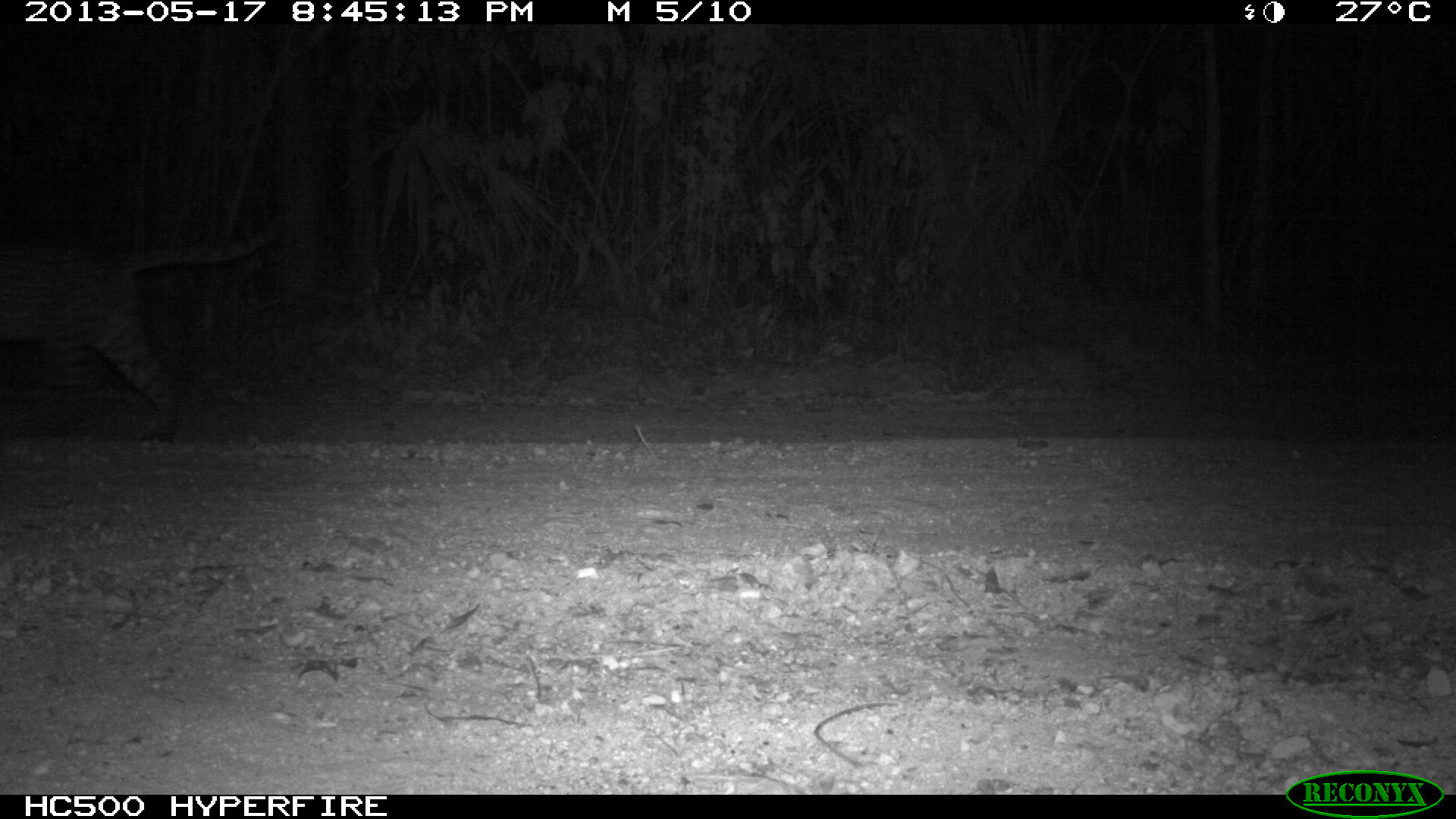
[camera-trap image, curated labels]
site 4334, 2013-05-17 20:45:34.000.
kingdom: Animalia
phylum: Chordata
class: Mammalia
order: Carnivora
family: Felidae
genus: Leopardus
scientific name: Leopardus pardalis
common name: ocelot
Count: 1.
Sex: male.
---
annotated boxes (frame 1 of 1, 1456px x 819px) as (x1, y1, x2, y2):
leopardus pardalis: (0, 219, 290, 445)